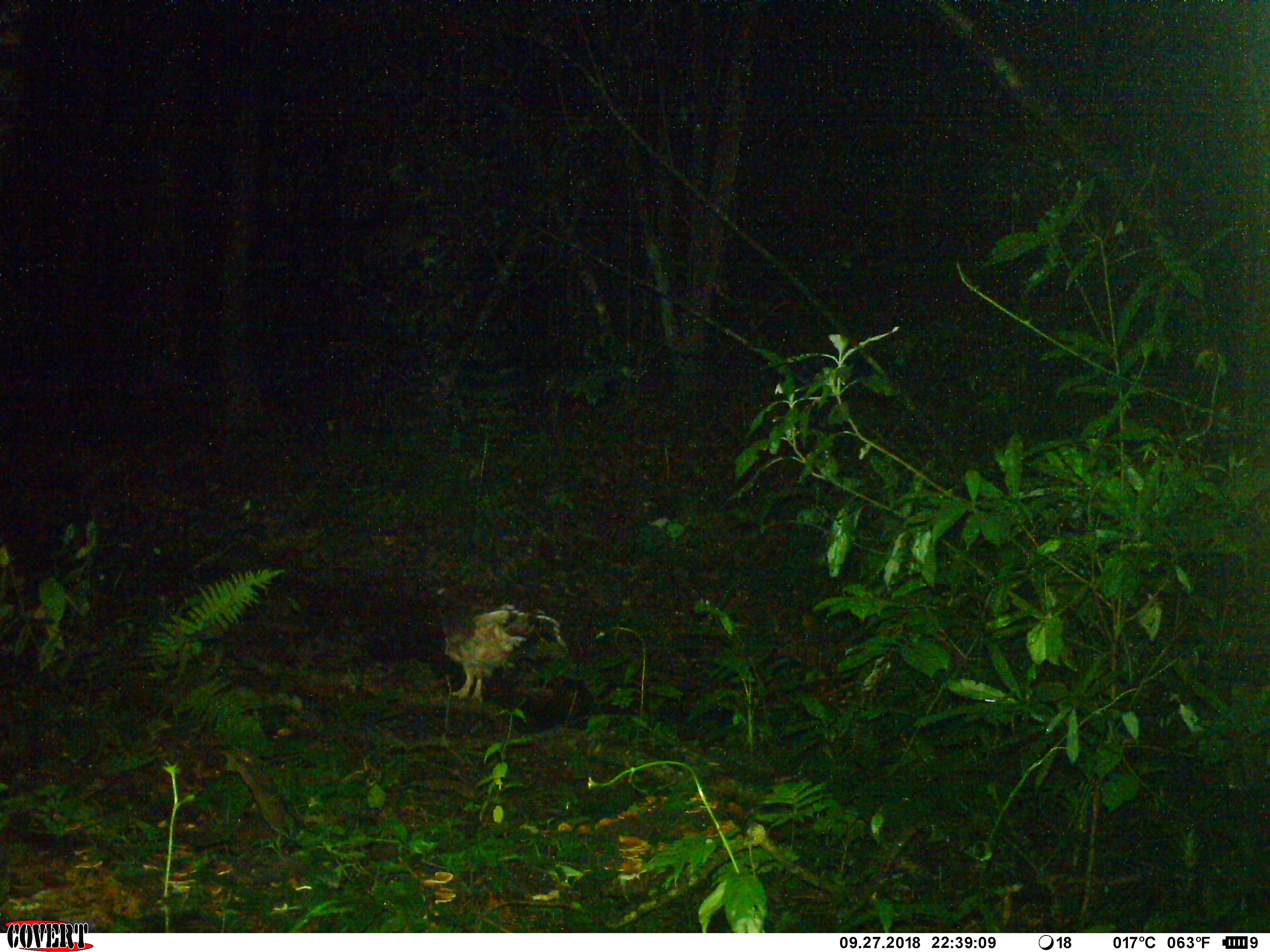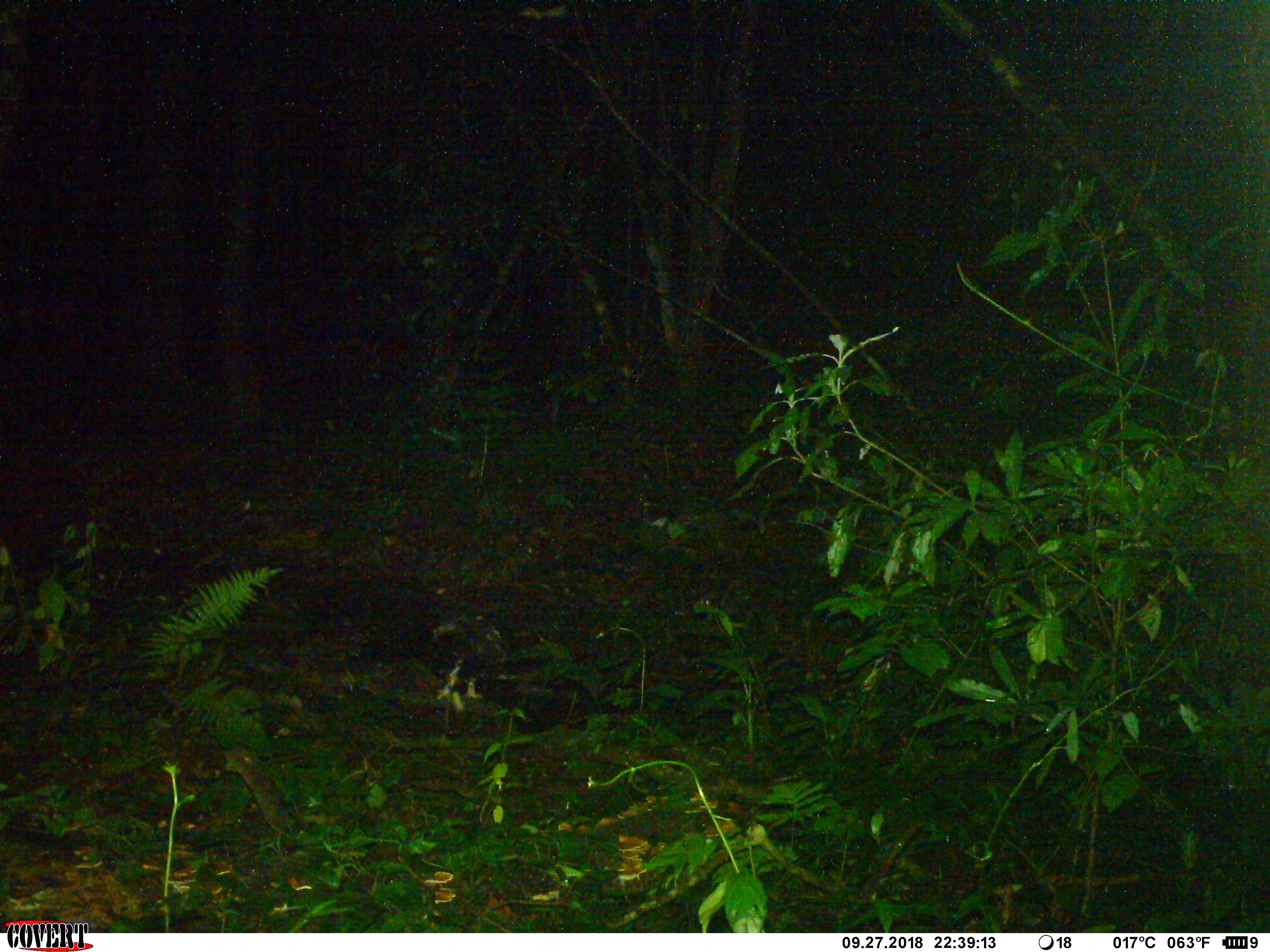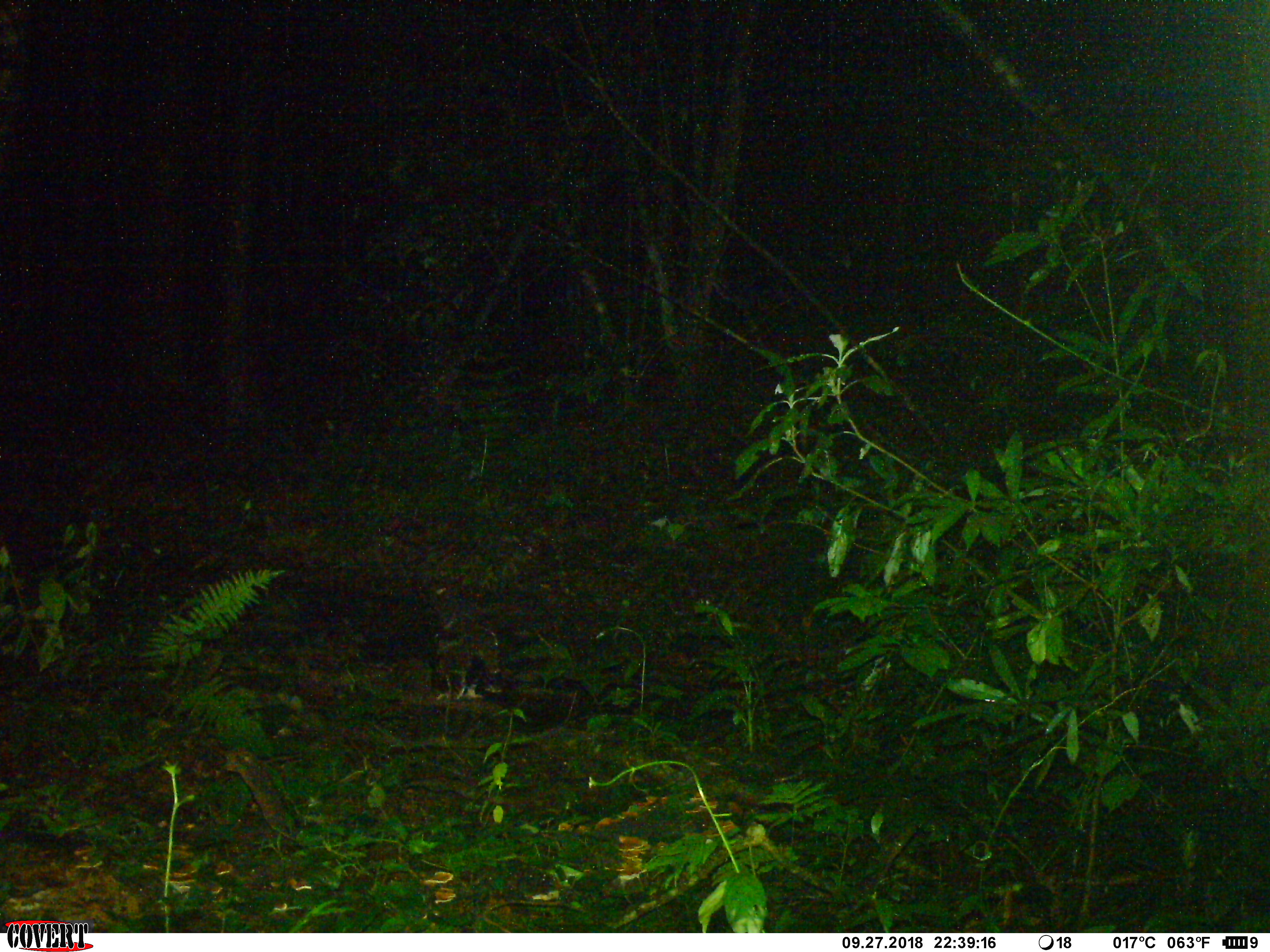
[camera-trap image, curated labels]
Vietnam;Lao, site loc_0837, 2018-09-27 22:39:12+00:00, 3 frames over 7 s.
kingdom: Animalia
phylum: Chordata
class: Aves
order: Strigiformes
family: Strigidae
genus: Strix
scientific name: Strix leptogrammica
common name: brown wood owl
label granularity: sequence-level